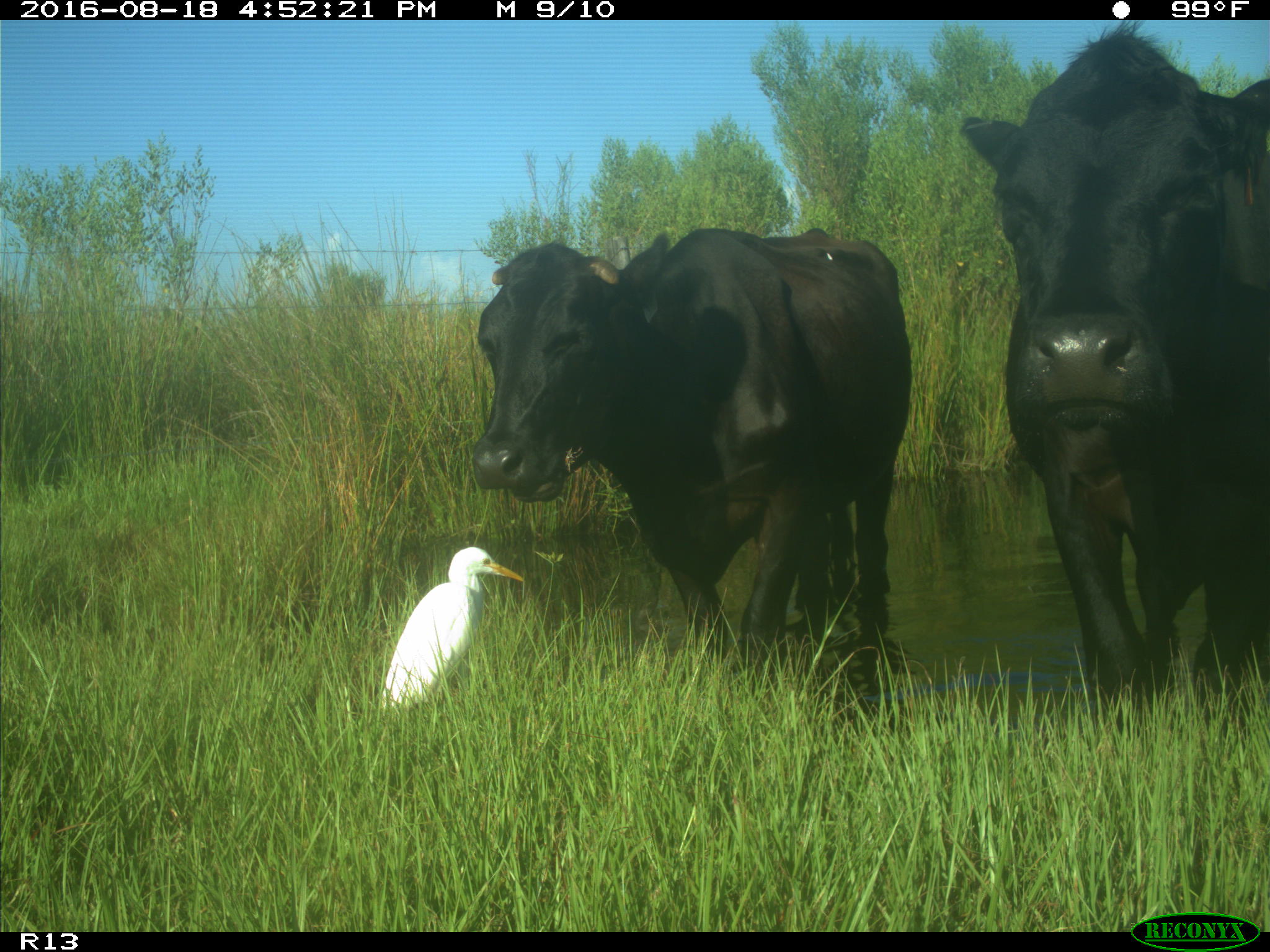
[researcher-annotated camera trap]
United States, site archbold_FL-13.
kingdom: Animalia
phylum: Chordata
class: Mammalia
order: Artiodactyla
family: Bovidae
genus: Bos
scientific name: Bos taurus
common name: domestic cow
Bos taurus (domestic cow).